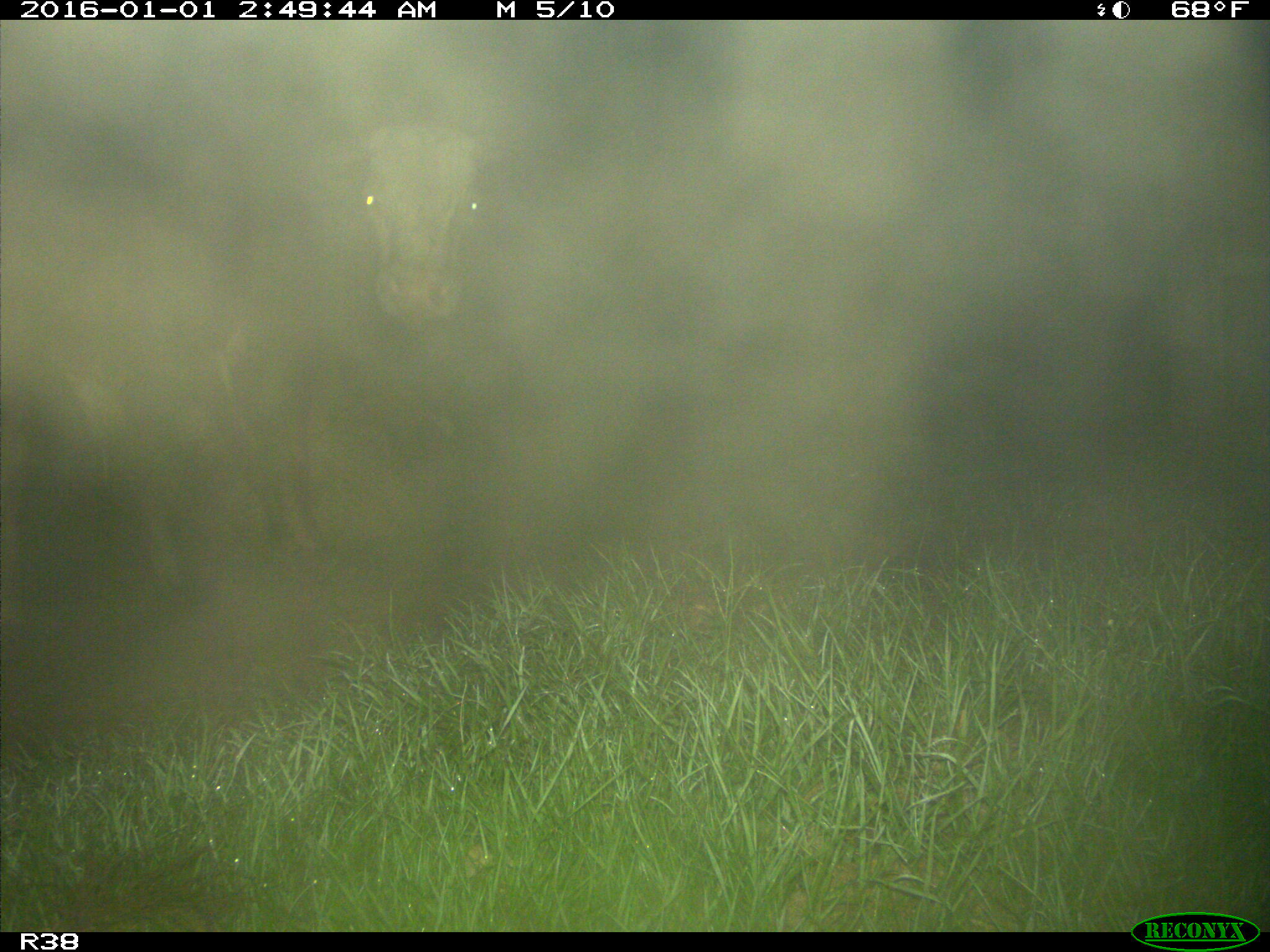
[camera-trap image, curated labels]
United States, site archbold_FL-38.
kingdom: Animalia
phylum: Chordata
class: Mammalia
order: Artiodactyla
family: Bovidae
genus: Bos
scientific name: Bos taurus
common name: domestic cow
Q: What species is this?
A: Bos taurus (domestic cow).